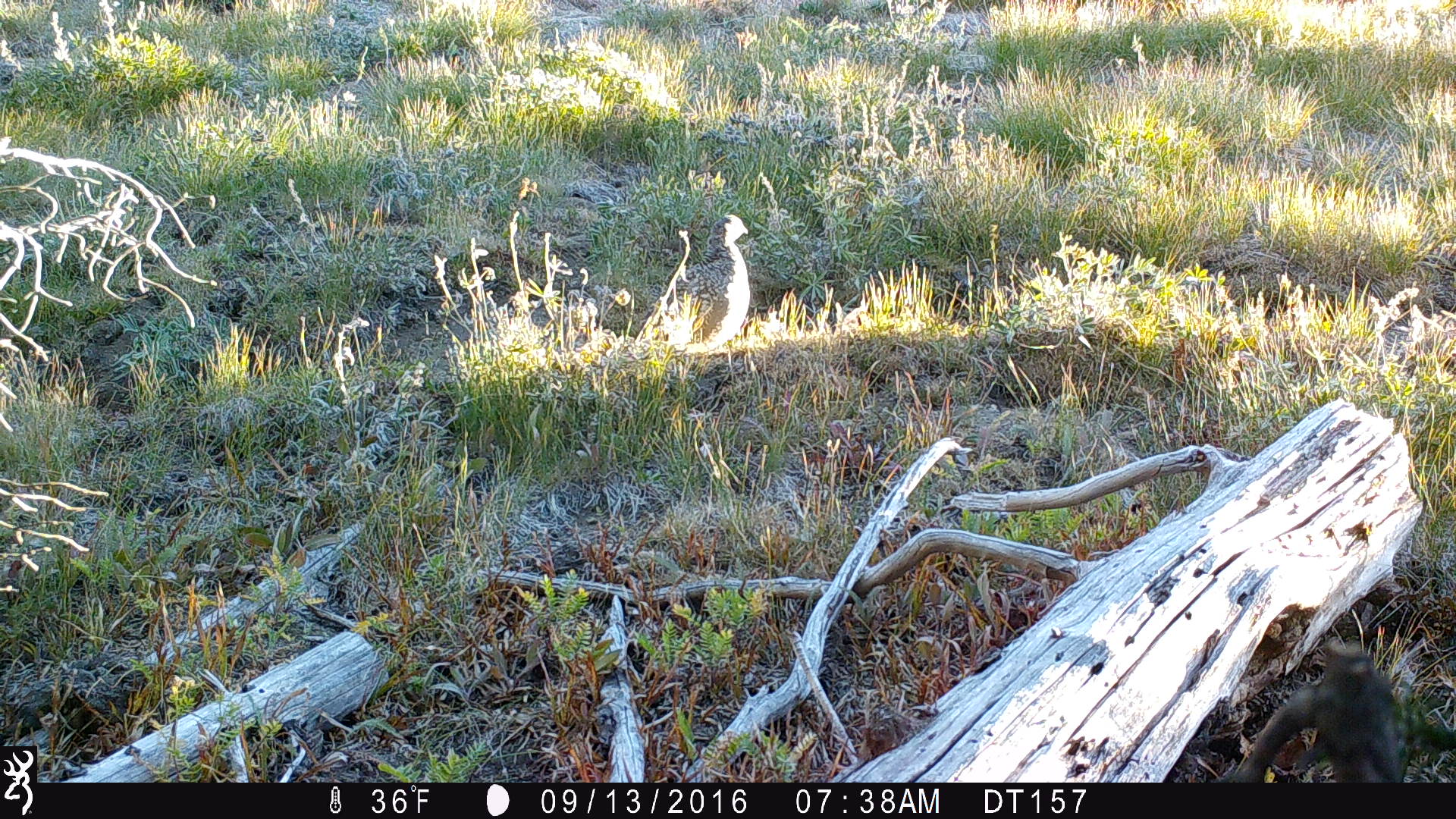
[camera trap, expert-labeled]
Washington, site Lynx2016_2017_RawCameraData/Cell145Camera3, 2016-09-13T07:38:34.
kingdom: Animalia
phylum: Chordata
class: Aves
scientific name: Aves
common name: birds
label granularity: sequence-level